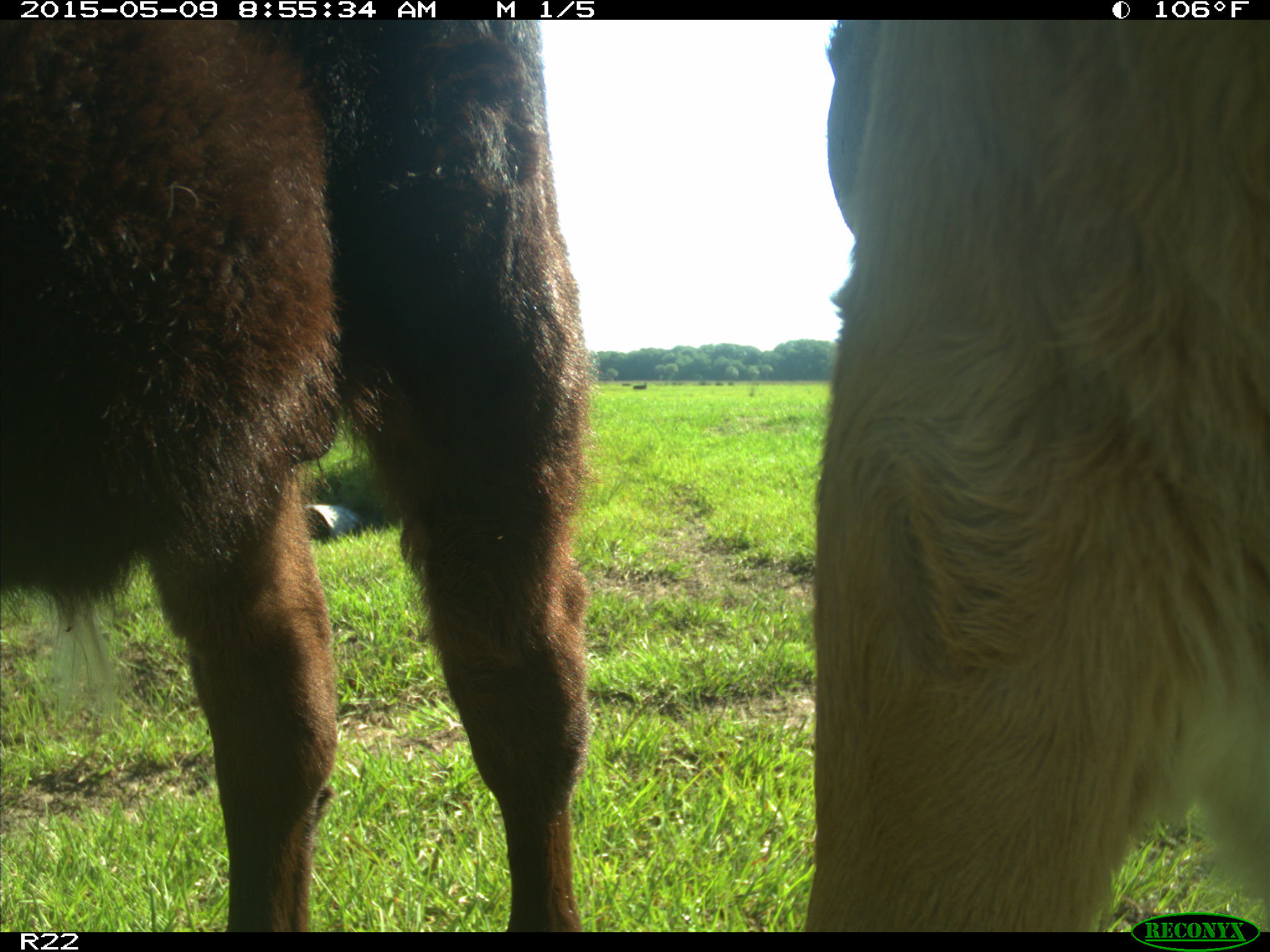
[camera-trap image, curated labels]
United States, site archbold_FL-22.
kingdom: Animalia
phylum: Chordata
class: Mammalia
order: Artiodactyla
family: Bovidae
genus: Bos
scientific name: Bos taurus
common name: domestic cow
Bos taurus (domestic cow).